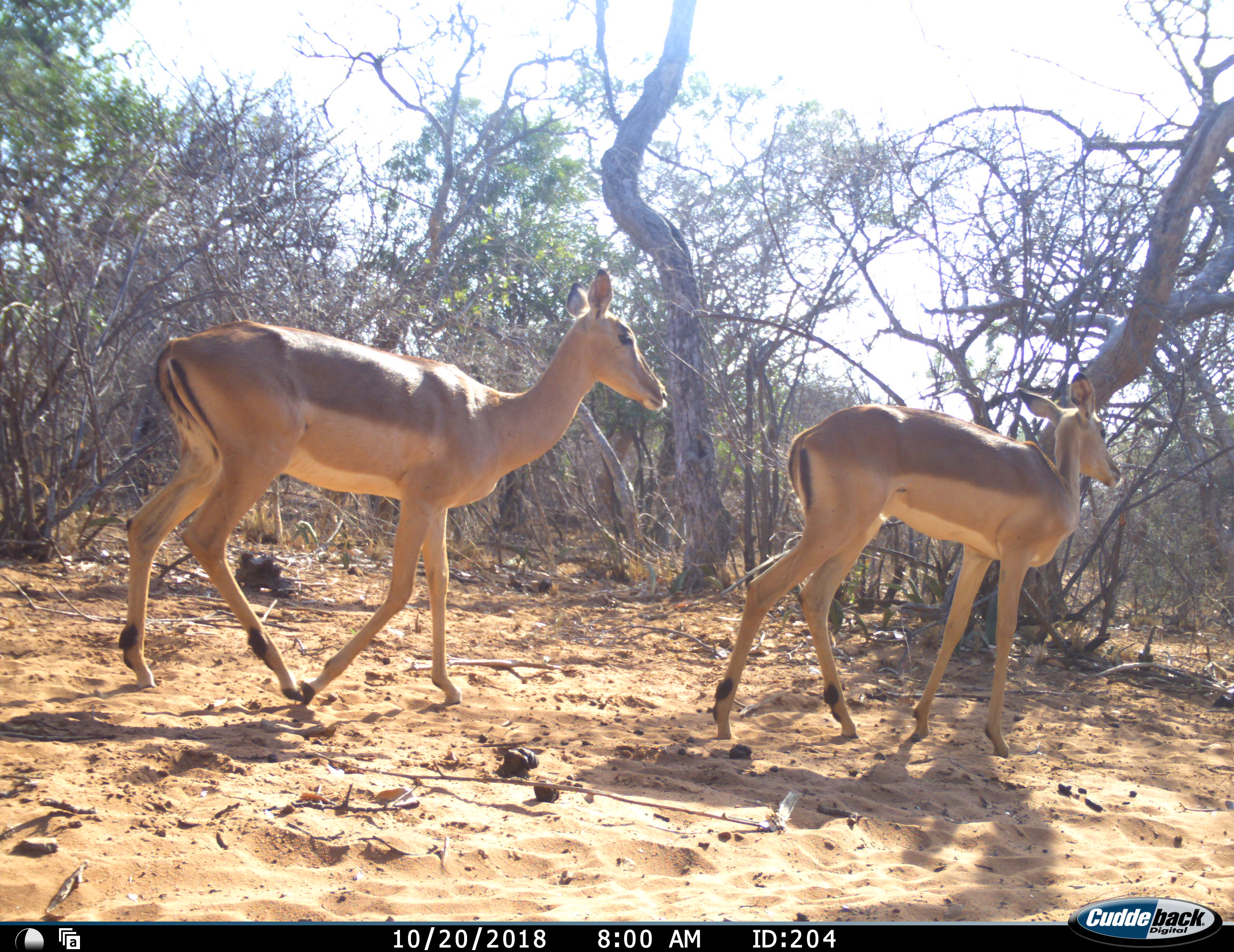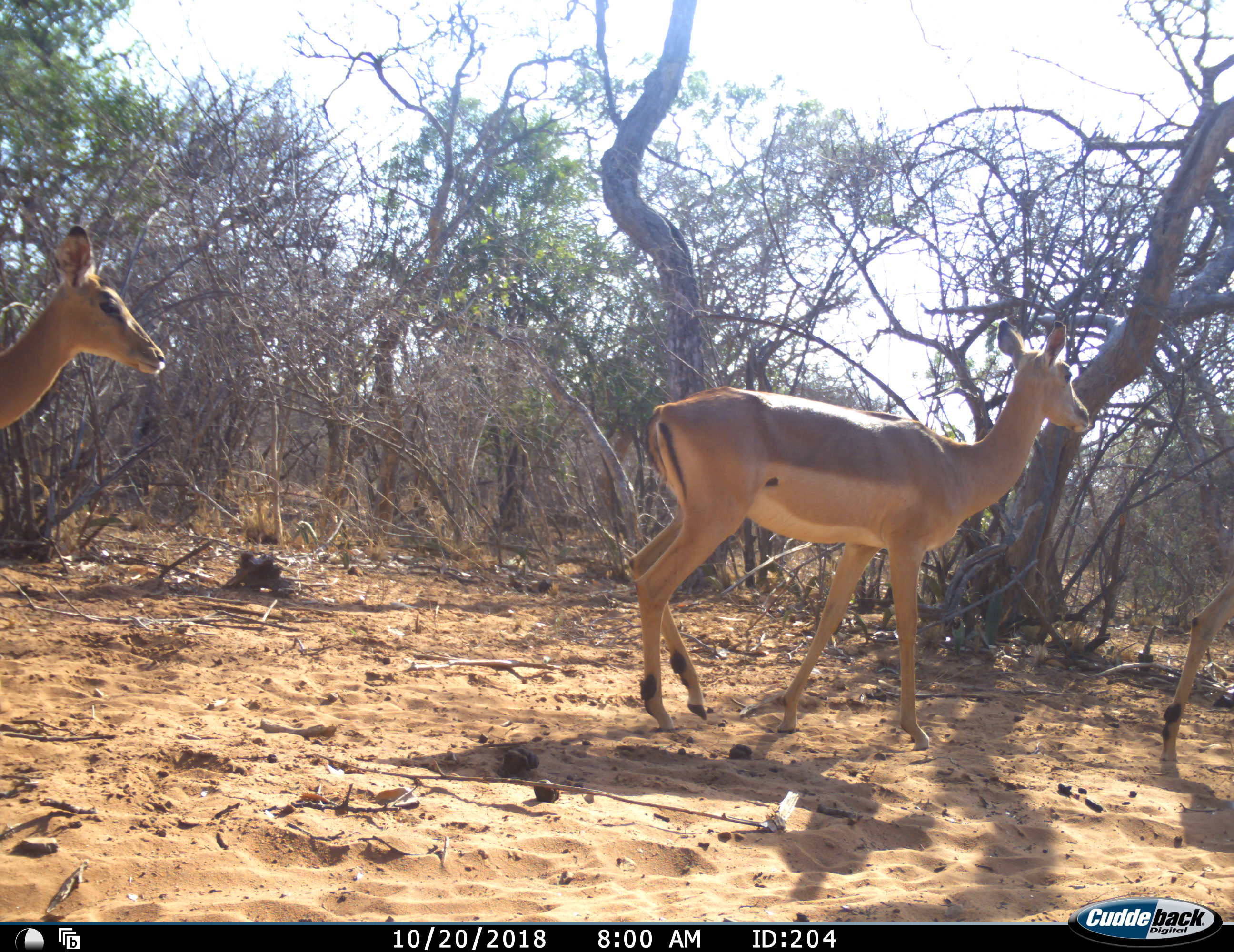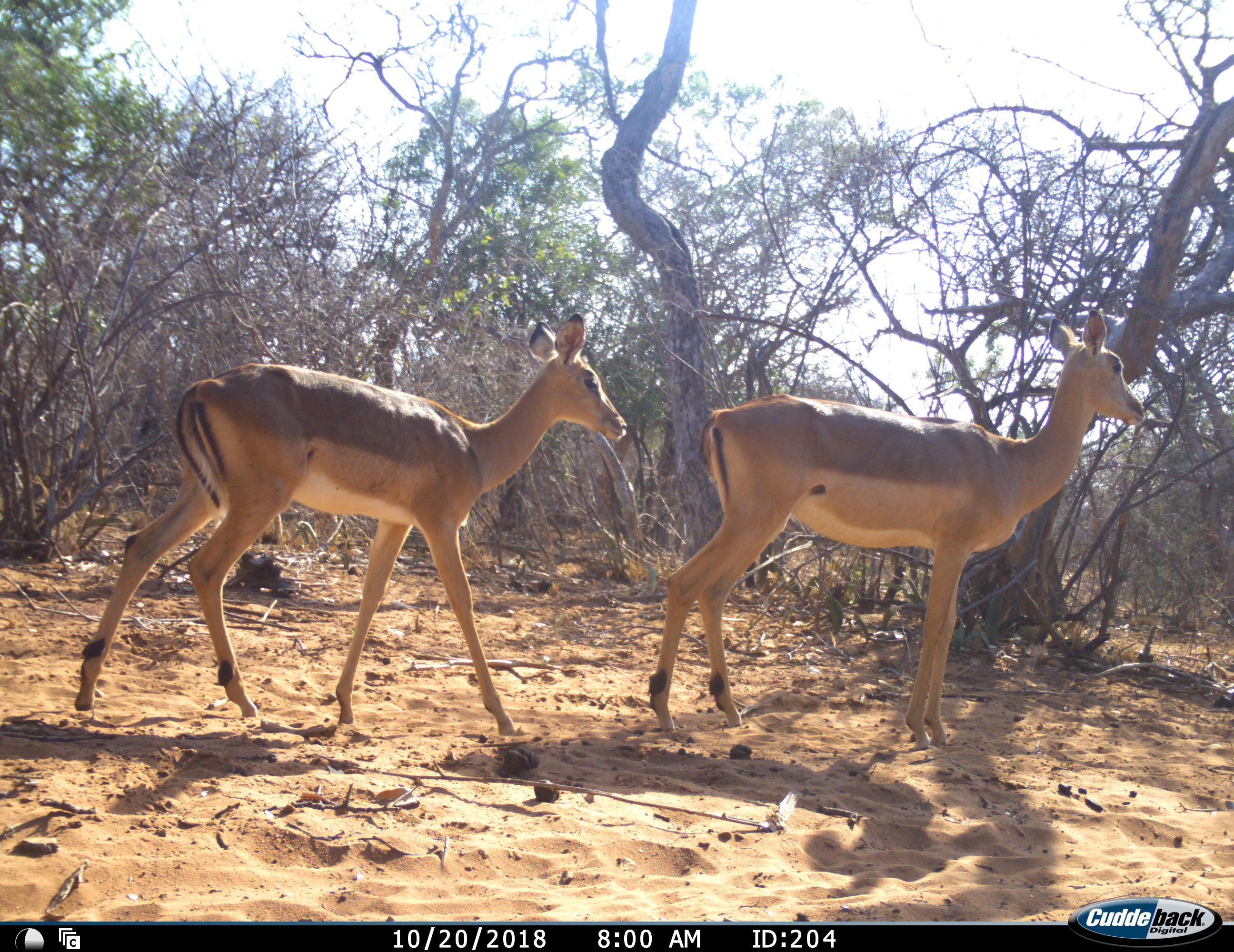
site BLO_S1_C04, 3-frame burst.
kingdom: Animalia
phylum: Chordata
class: Mammalia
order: Artiodactyla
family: Bovidae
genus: Aepyceros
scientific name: Aepyceros melampus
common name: impala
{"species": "impala (Aepyceros melampus)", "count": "3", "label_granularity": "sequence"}